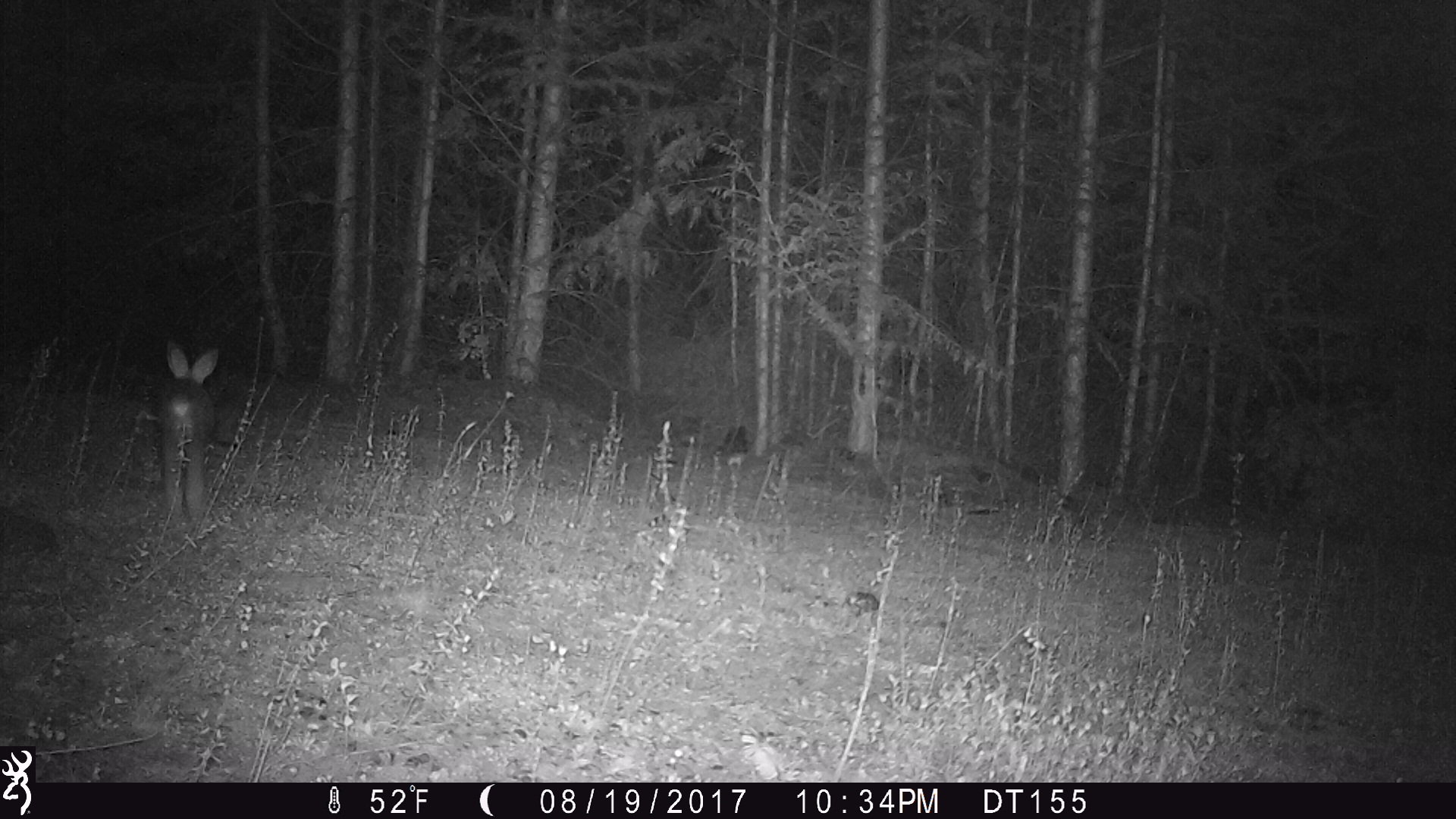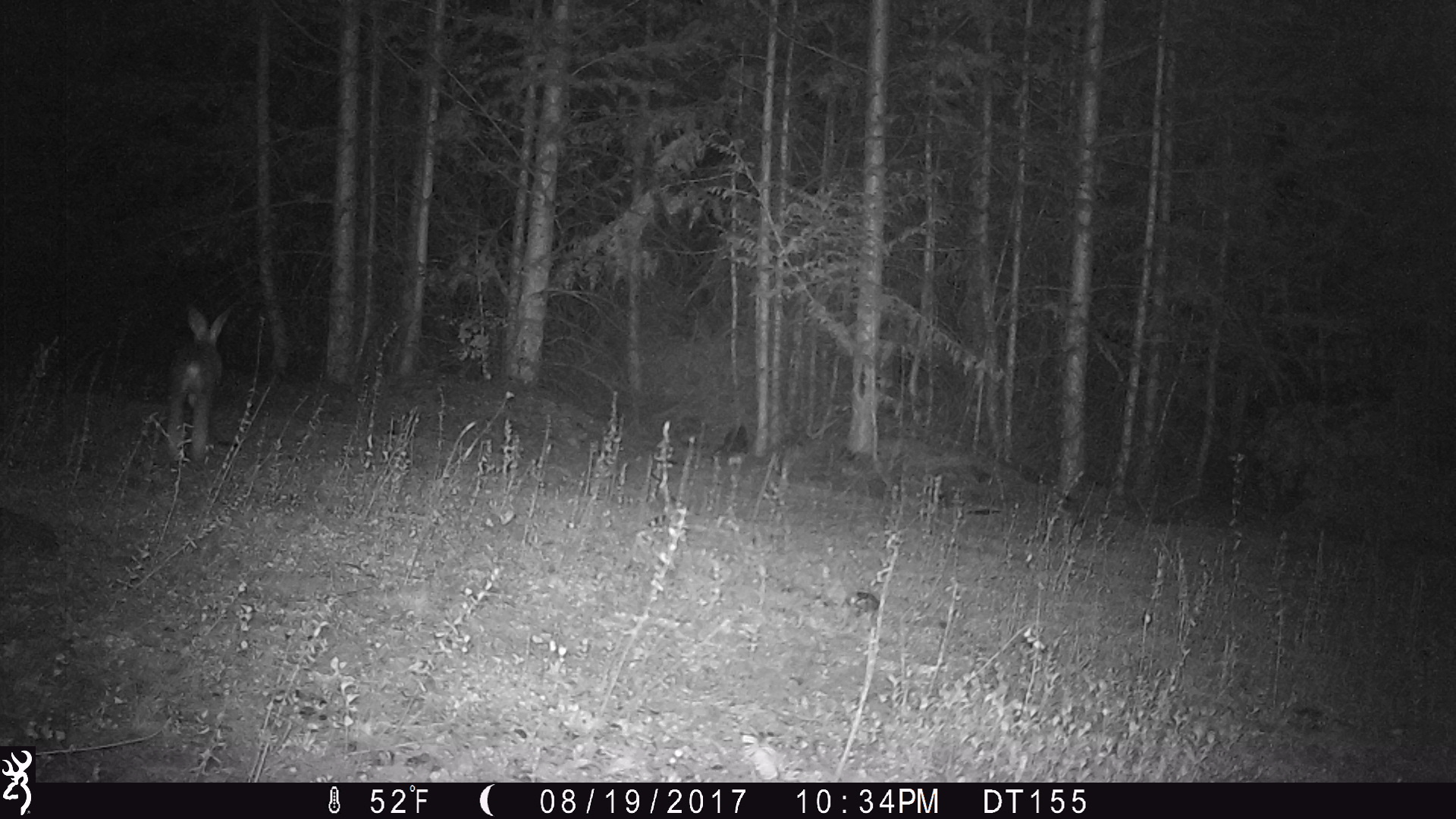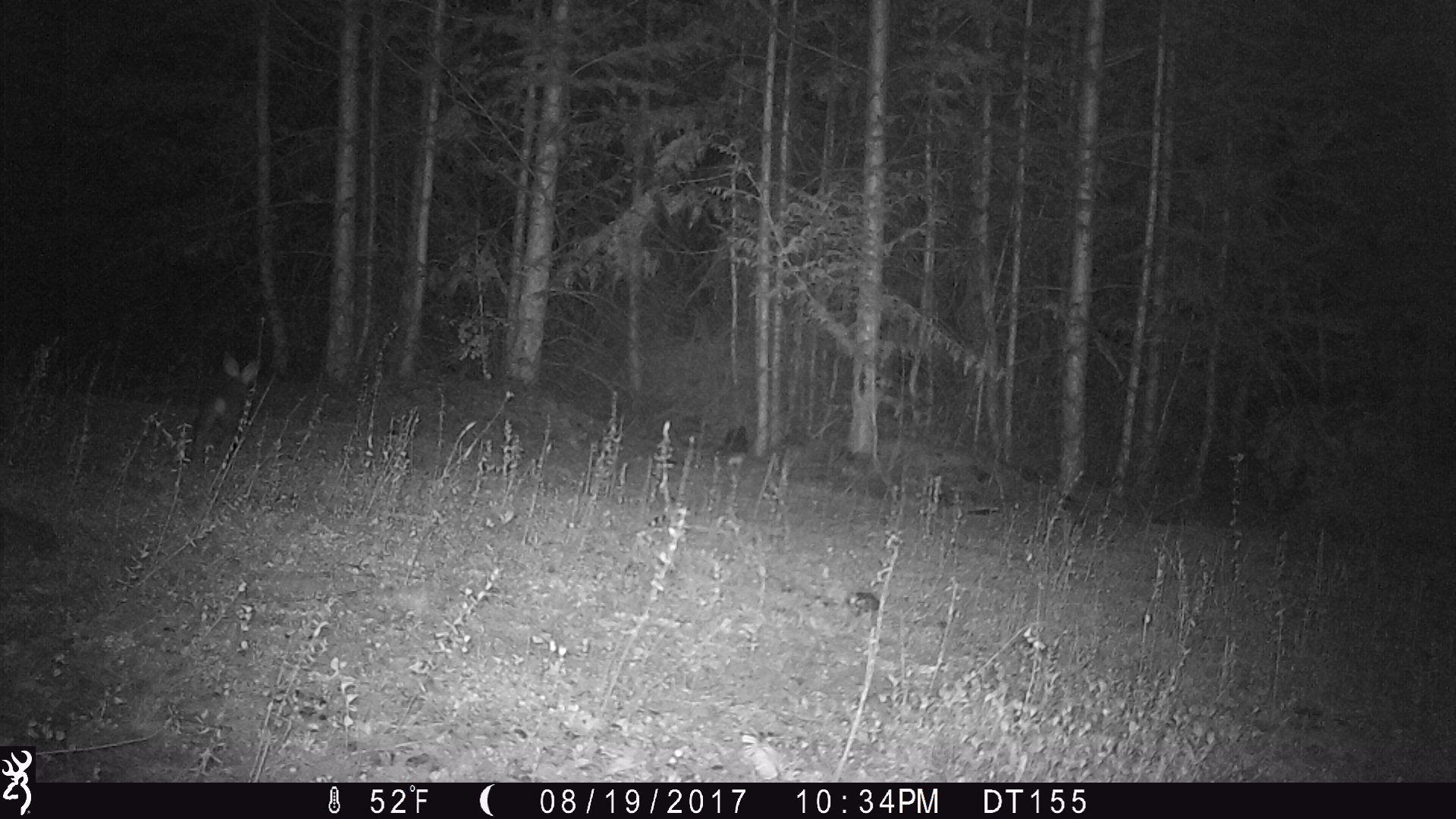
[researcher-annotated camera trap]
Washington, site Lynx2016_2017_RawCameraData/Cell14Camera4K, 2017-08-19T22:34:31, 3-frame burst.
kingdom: Animalia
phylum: Chordata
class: Mammalia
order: Lagomorpha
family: Leporidae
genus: Lepus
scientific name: Lepus americanus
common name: snowshoe hare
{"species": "Lepus americanus (snowshoe hare)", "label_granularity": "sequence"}